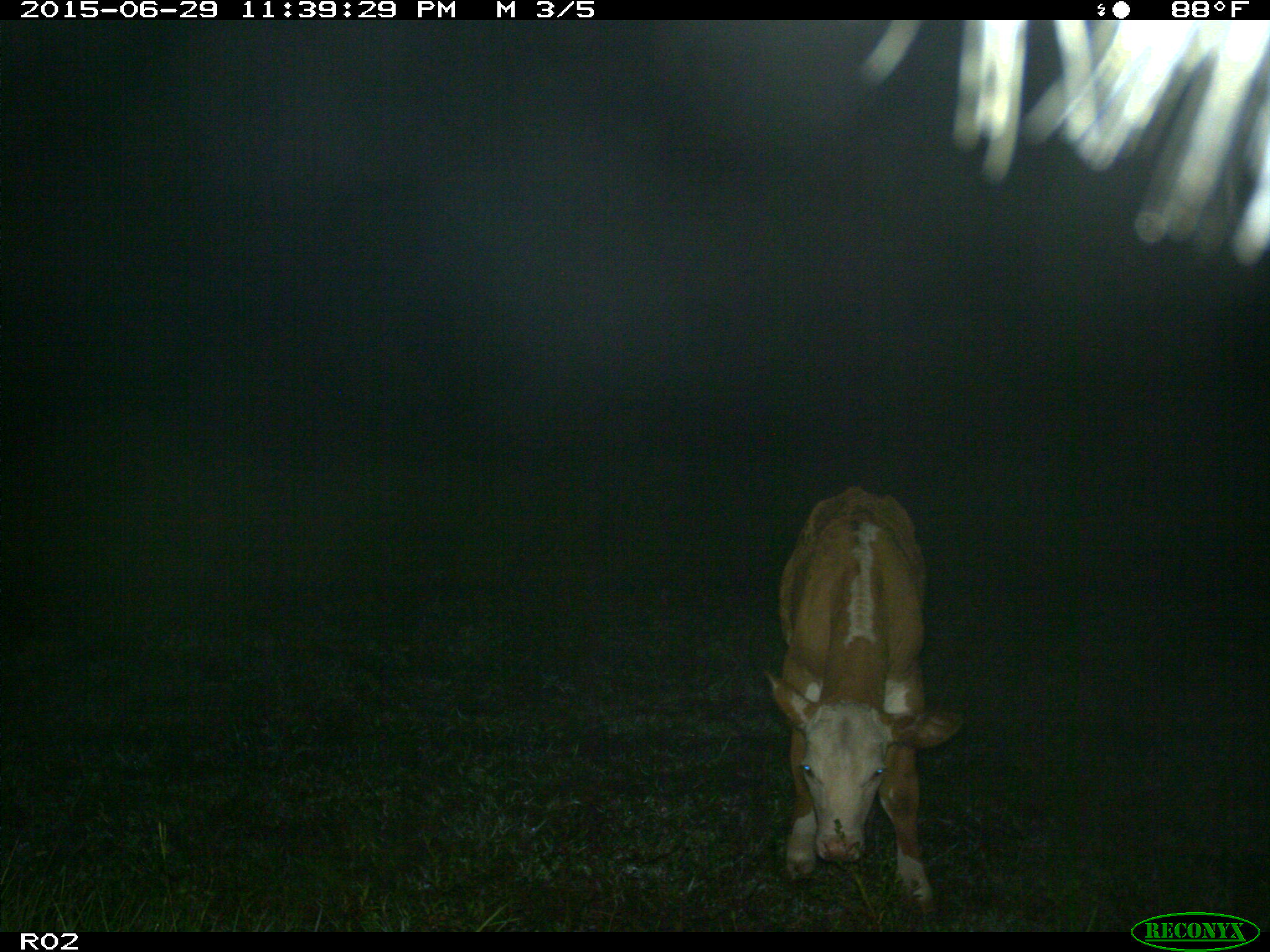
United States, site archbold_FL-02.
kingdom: Animalia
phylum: Chordata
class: Mammalia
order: Artiodactyla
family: Bovidae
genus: Bos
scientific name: Bos taurus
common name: domestic cow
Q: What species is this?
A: Bos taurus (domestic cow).